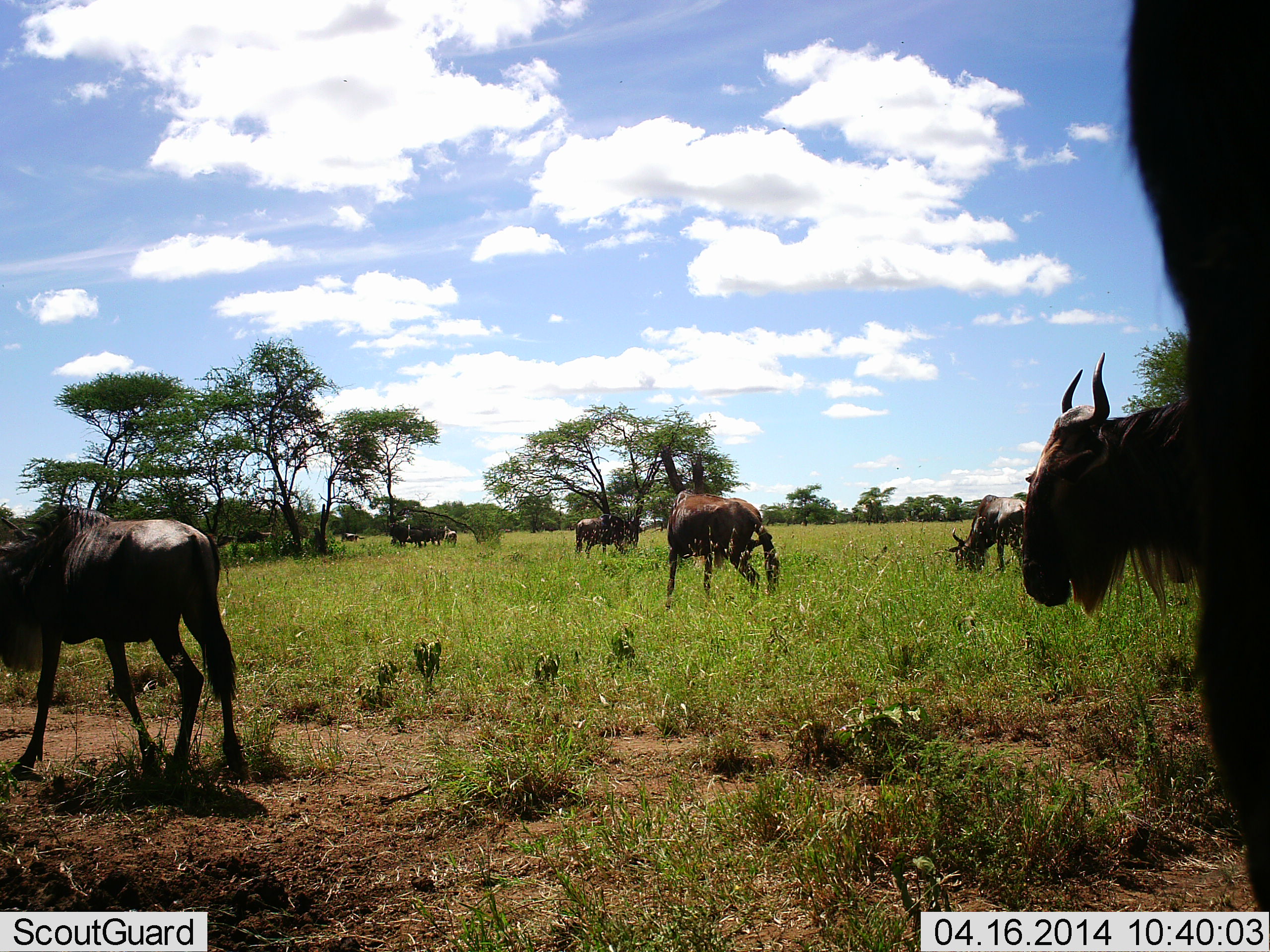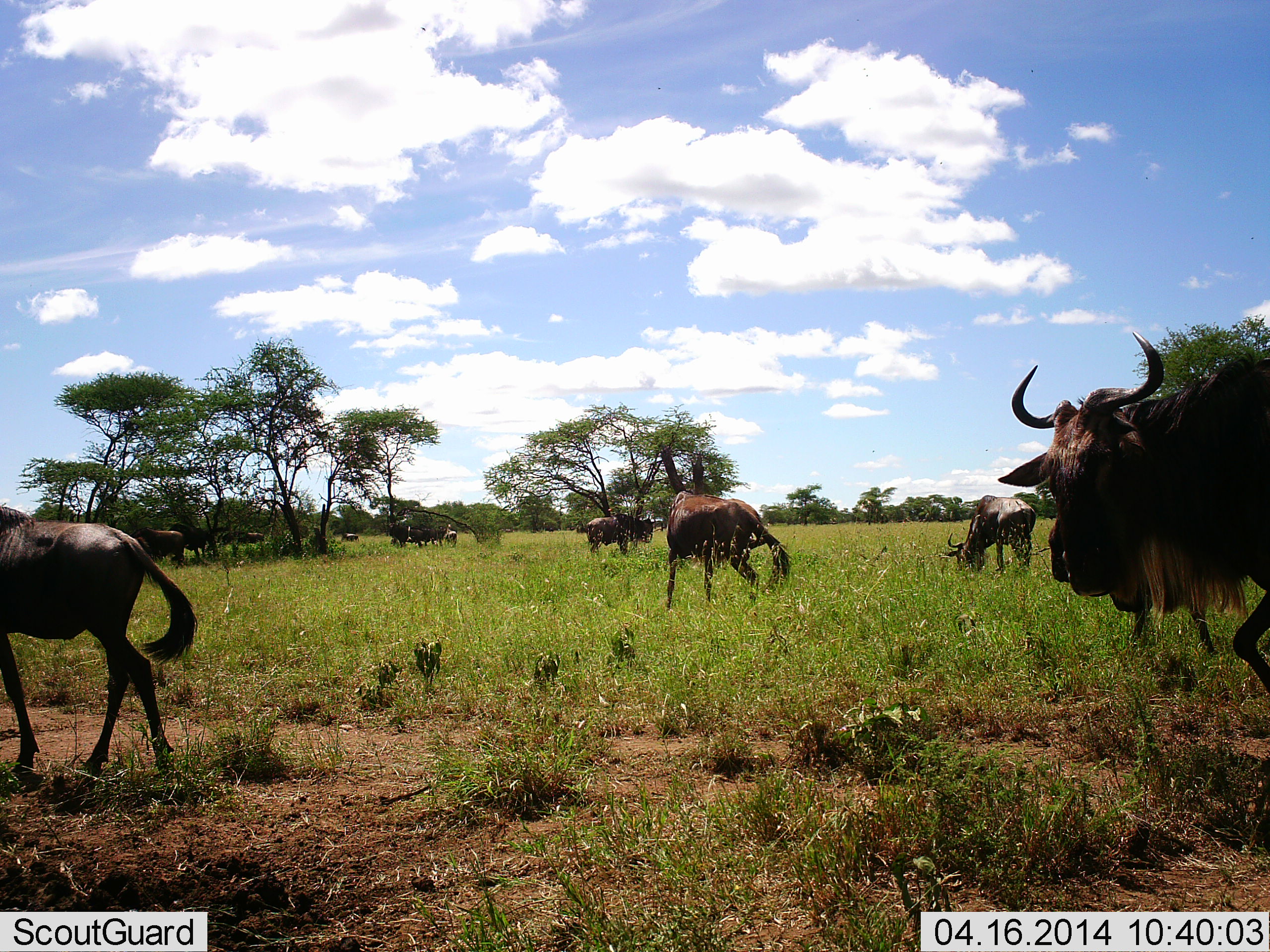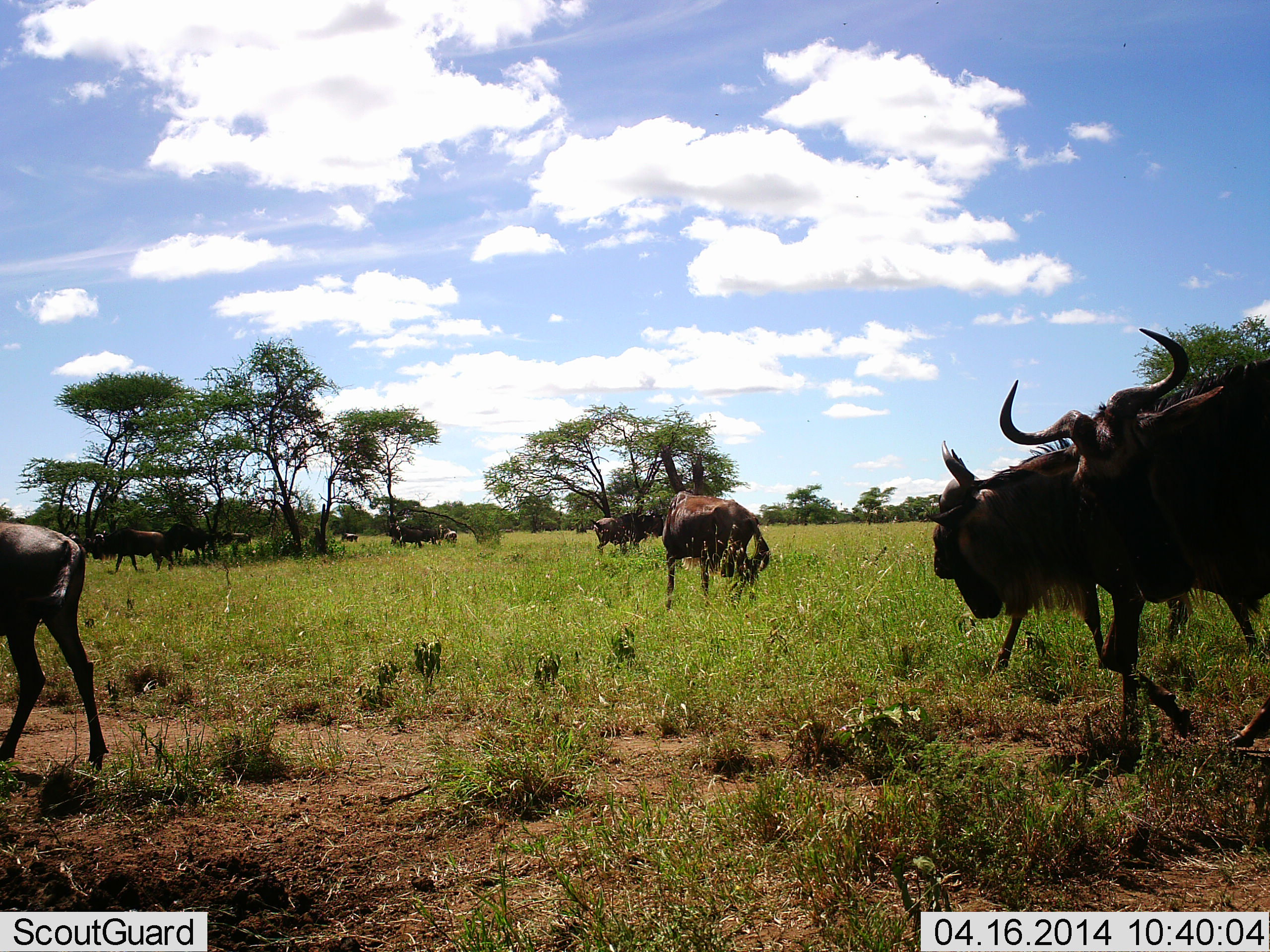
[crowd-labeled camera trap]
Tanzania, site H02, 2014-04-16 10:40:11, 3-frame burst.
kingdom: Animalia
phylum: Chordata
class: Mammalia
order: Artiodactyla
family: Bovidae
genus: Connochaetes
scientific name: Connochaetes taurinus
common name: blue wildebeest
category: wildebeest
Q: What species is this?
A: Wildebeest (blue wildebeest) (Connochaetes taurinus).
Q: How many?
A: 11-50.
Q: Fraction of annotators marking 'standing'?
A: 50%.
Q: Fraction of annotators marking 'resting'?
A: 10%.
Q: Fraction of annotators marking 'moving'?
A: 90%.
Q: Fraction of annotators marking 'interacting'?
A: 0%.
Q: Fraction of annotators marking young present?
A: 0%.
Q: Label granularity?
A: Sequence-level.